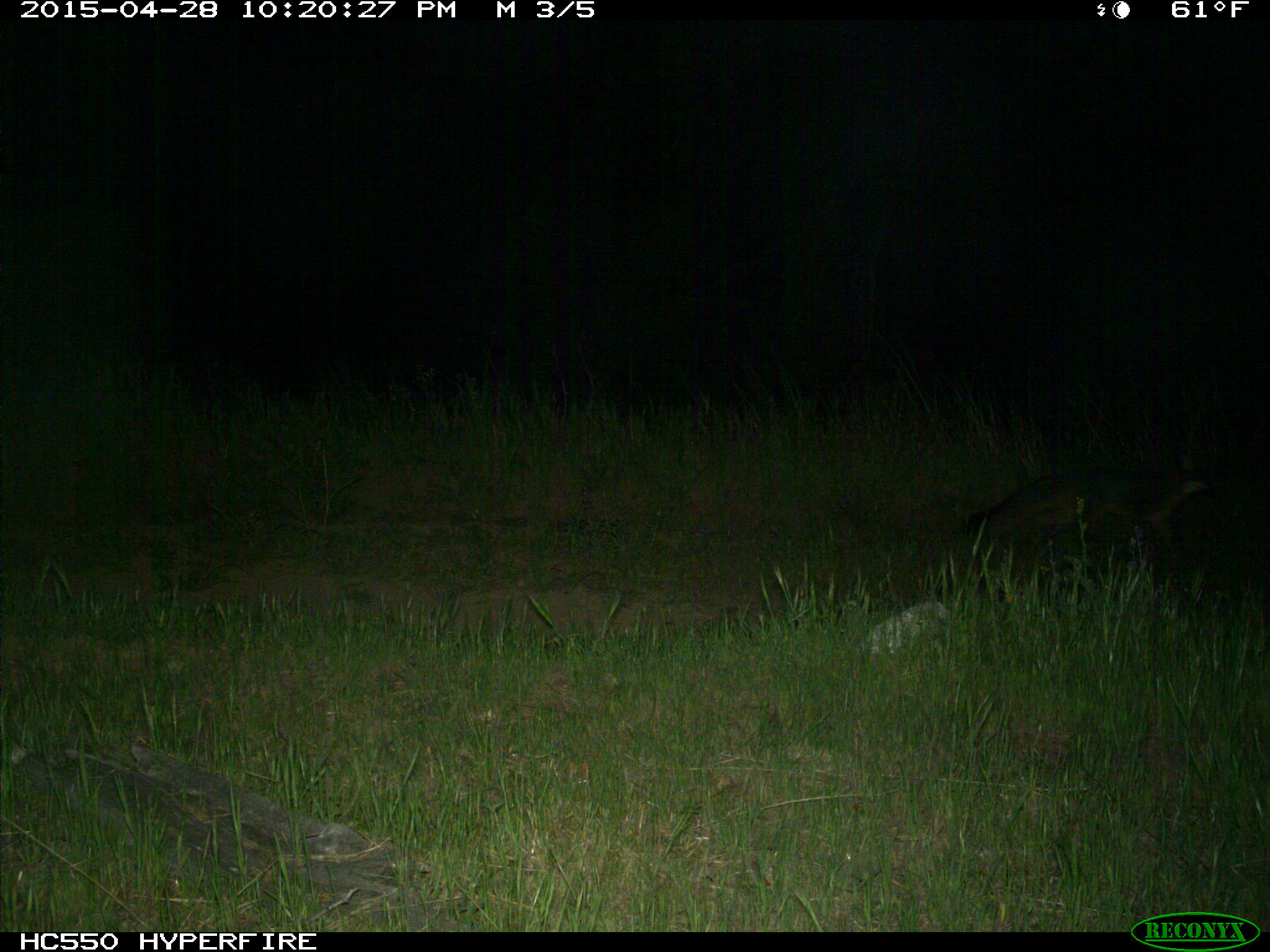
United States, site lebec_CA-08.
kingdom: Animalia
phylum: Chordata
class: Mammalia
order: Carnivora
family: Canidae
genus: Urocyon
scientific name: Urocyon cinereoargenteus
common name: gray fox